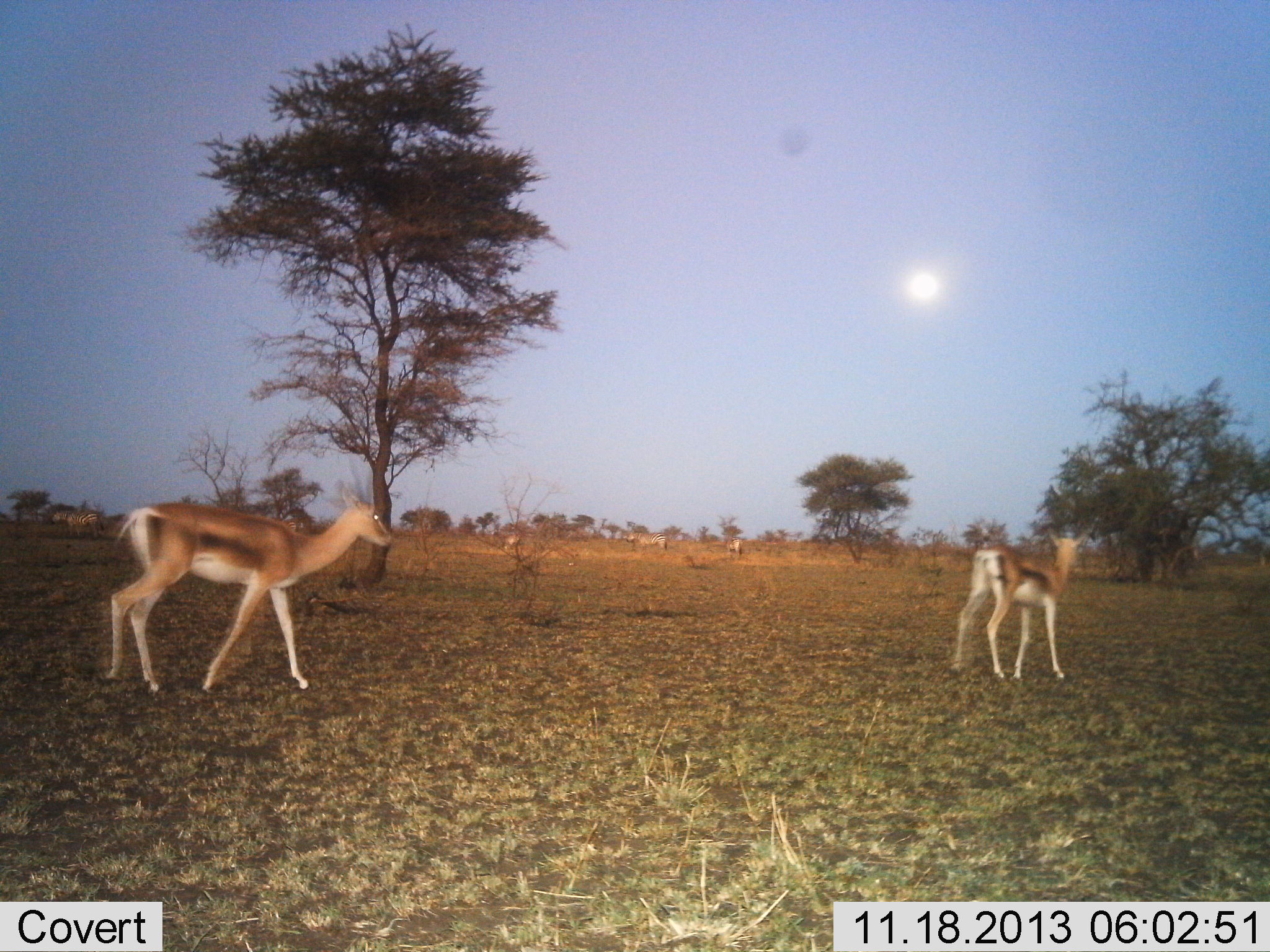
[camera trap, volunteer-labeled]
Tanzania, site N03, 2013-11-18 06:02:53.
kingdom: Animalia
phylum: Chordata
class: Mammalia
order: Artiodactyla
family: Bovidae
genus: Eudorcas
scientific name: Eudorcas thomsonii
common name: thomson's gazelle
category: gazellethomsons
Gazellethomsons (thomson's gazelle) (Eudorcas thomsonii), count 2. Behavior (volunteer vote fractions): standing 20%, resting 0%, moving 100%, interacting 0%. Young present (vote fraction): 0%. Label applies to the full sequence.